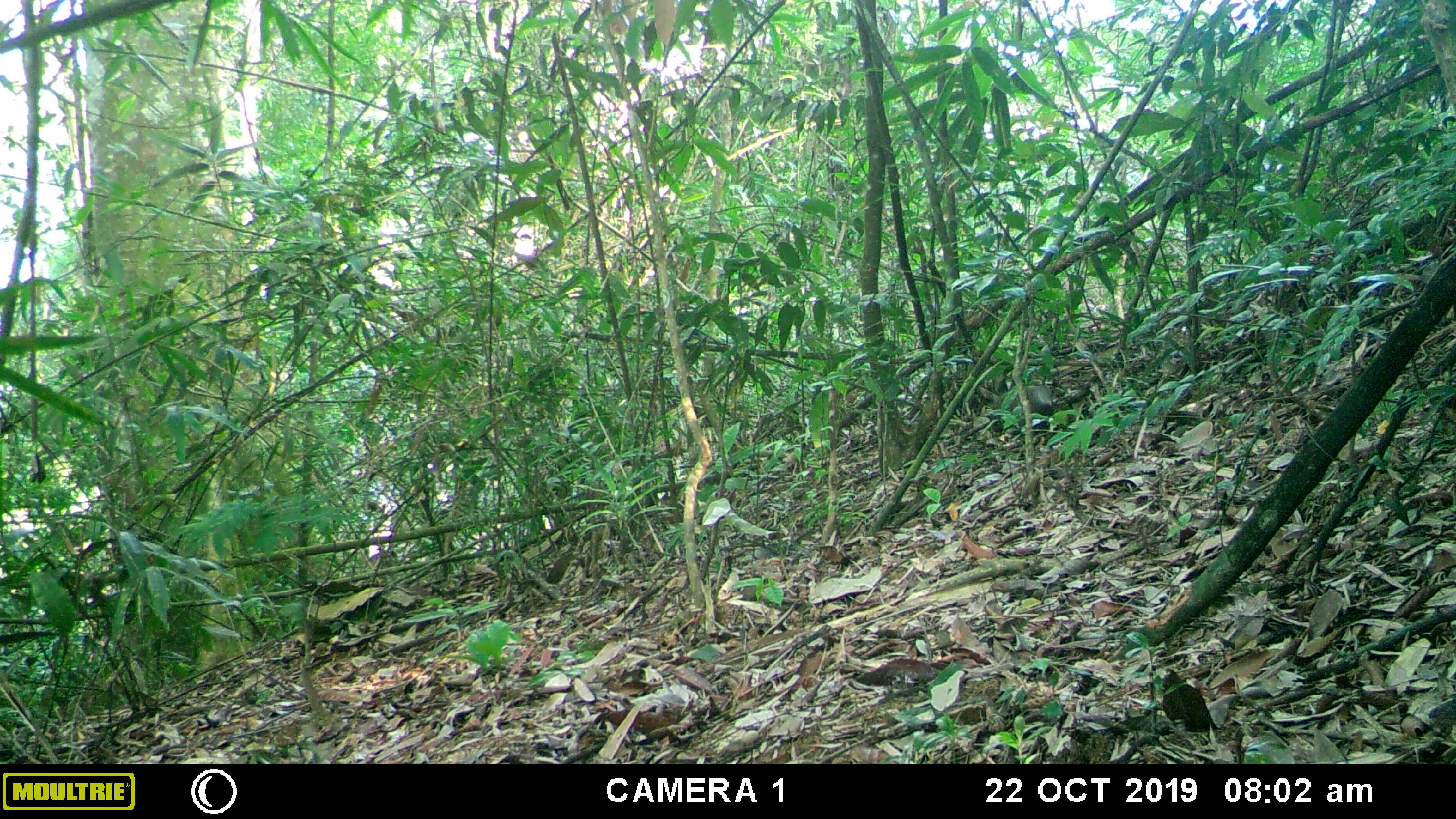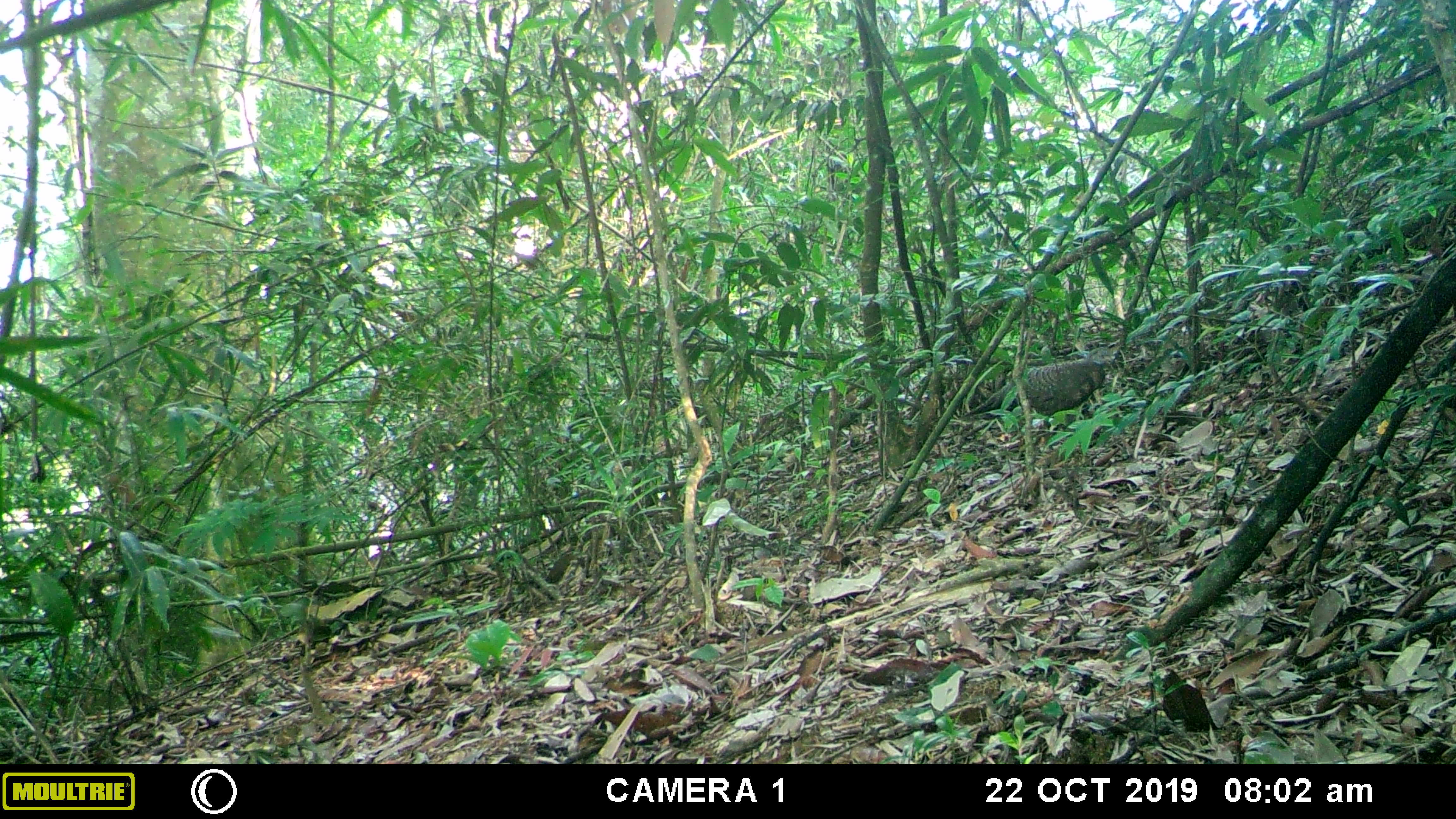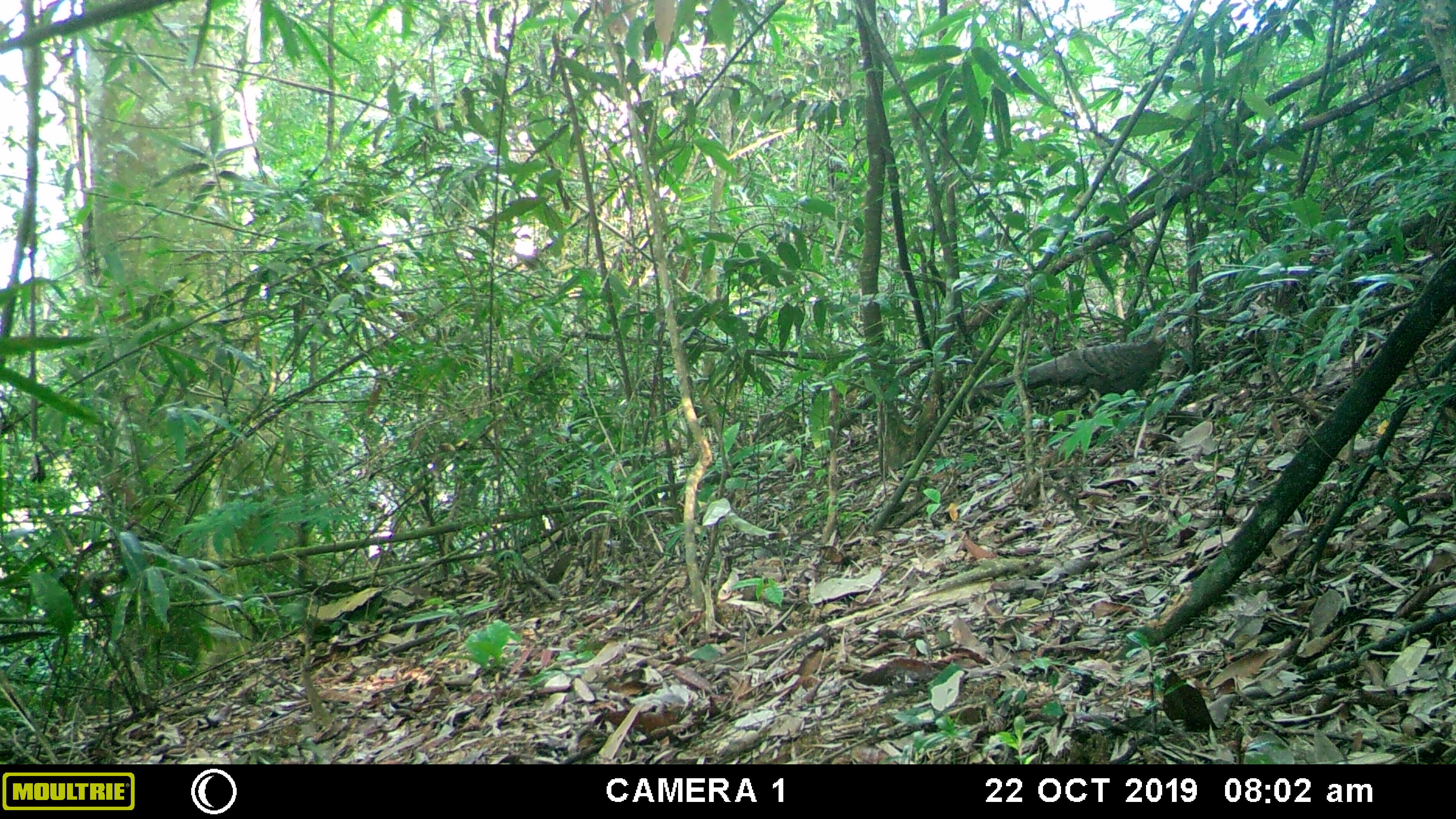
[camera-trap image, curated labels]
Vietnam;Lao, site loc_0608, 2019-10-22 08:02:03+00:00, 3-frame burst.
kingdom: Animalia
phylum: Chordata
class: Aves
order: Galliformes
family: Phasianidae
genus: Polyplectron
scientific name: Polyplectron bicalcaratum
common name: gray peacock-pheasant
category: grey peacock pheasant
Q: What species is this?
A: Grey peacock pheasant (gray peacock-pheasant) (Polyplectron bicalcaratum).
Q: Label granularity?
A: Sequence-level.